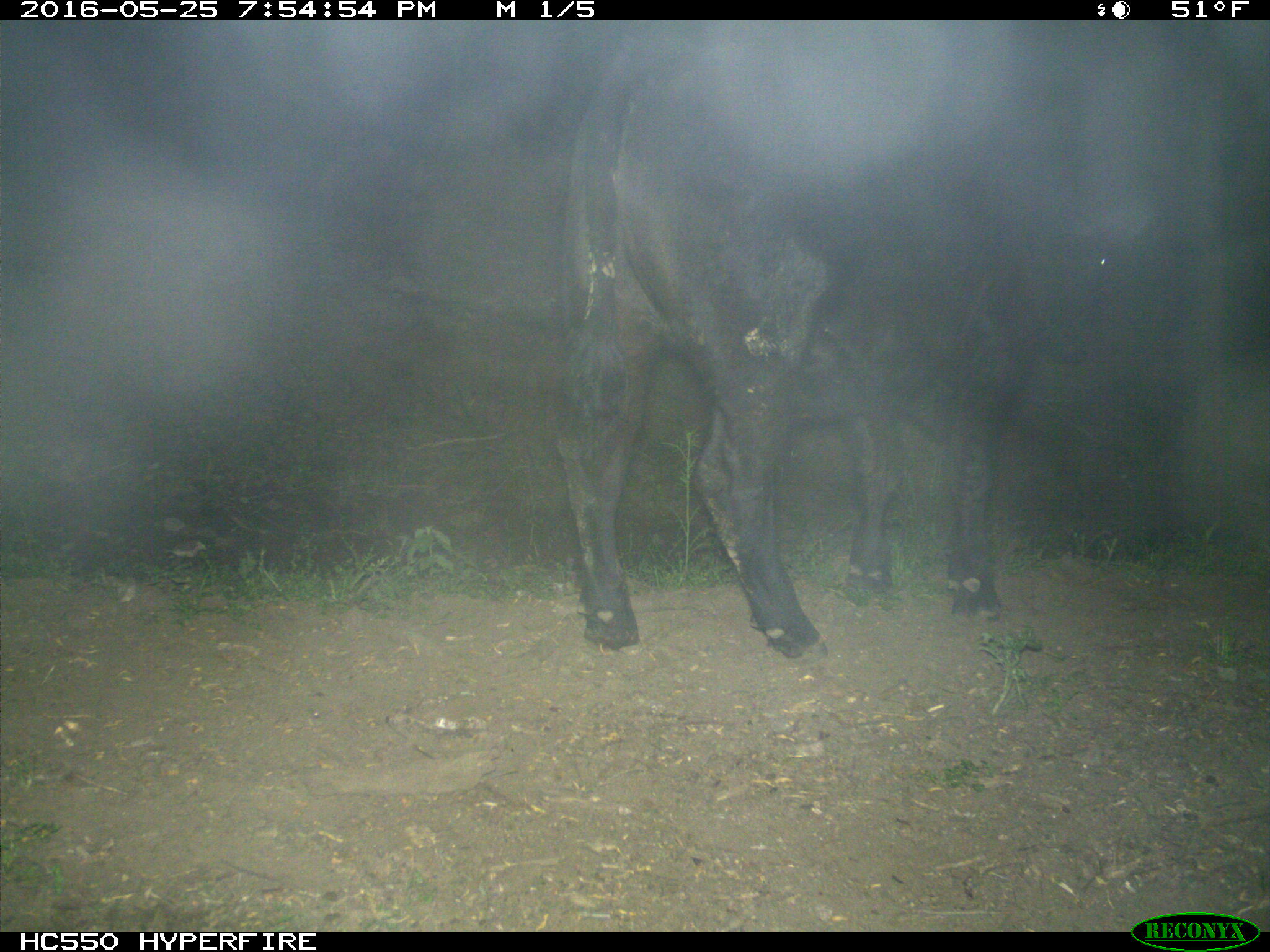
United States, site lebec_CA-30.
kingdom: Animalia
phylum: Chordata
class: Mammalia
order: Artiodactyla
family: Bovidae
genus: Bos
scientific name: Bos taurus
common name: domestic cow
Bos taurus (domestic cow).